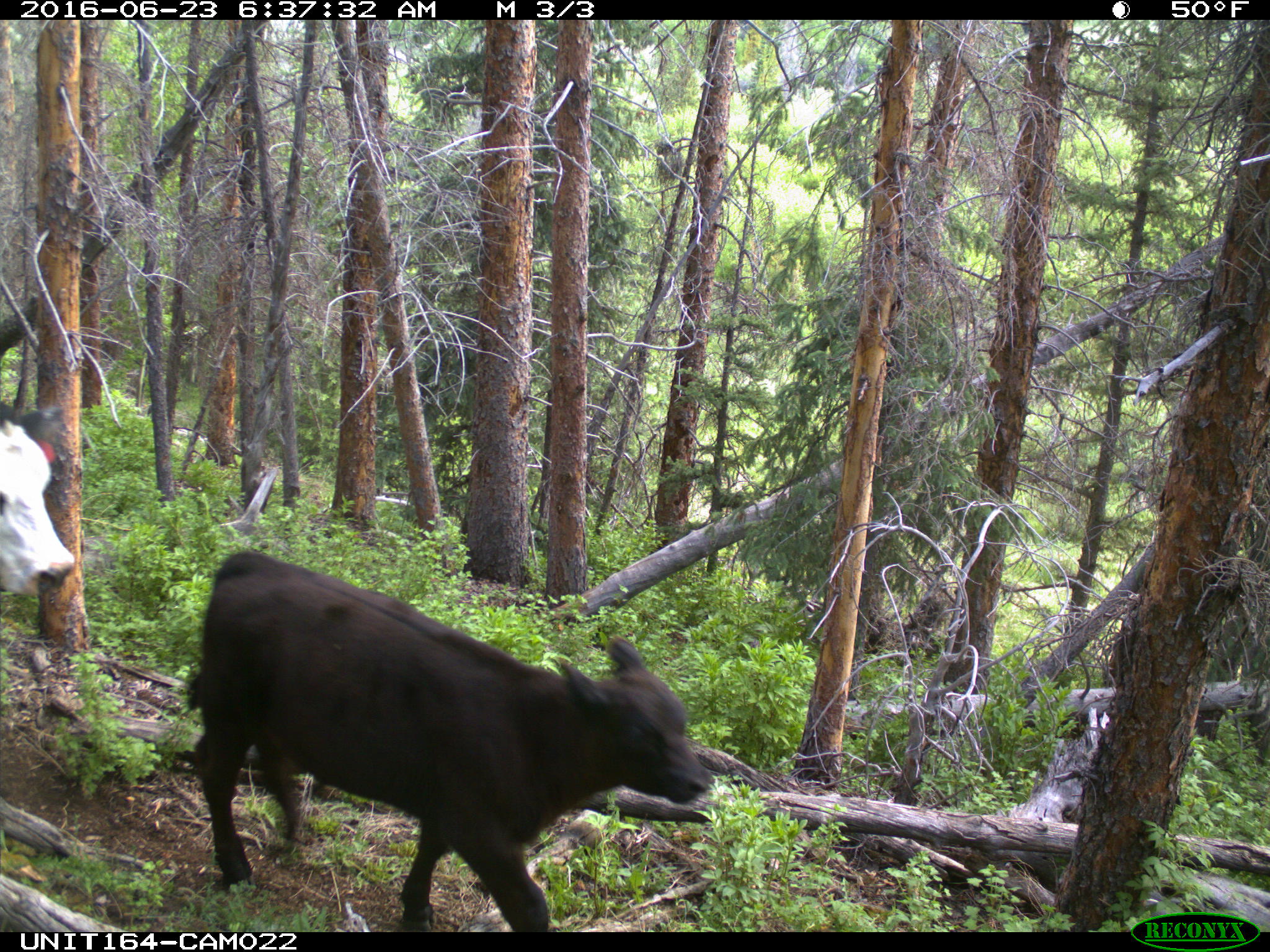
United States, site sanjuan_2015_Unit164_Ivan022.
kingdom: Animalia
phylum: Chordata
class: Mammalia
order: Artiodactyla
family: Bovidae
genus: Bos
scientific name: Bos taurus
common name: domestic cow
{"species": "Bos taurus (domestic cow)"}